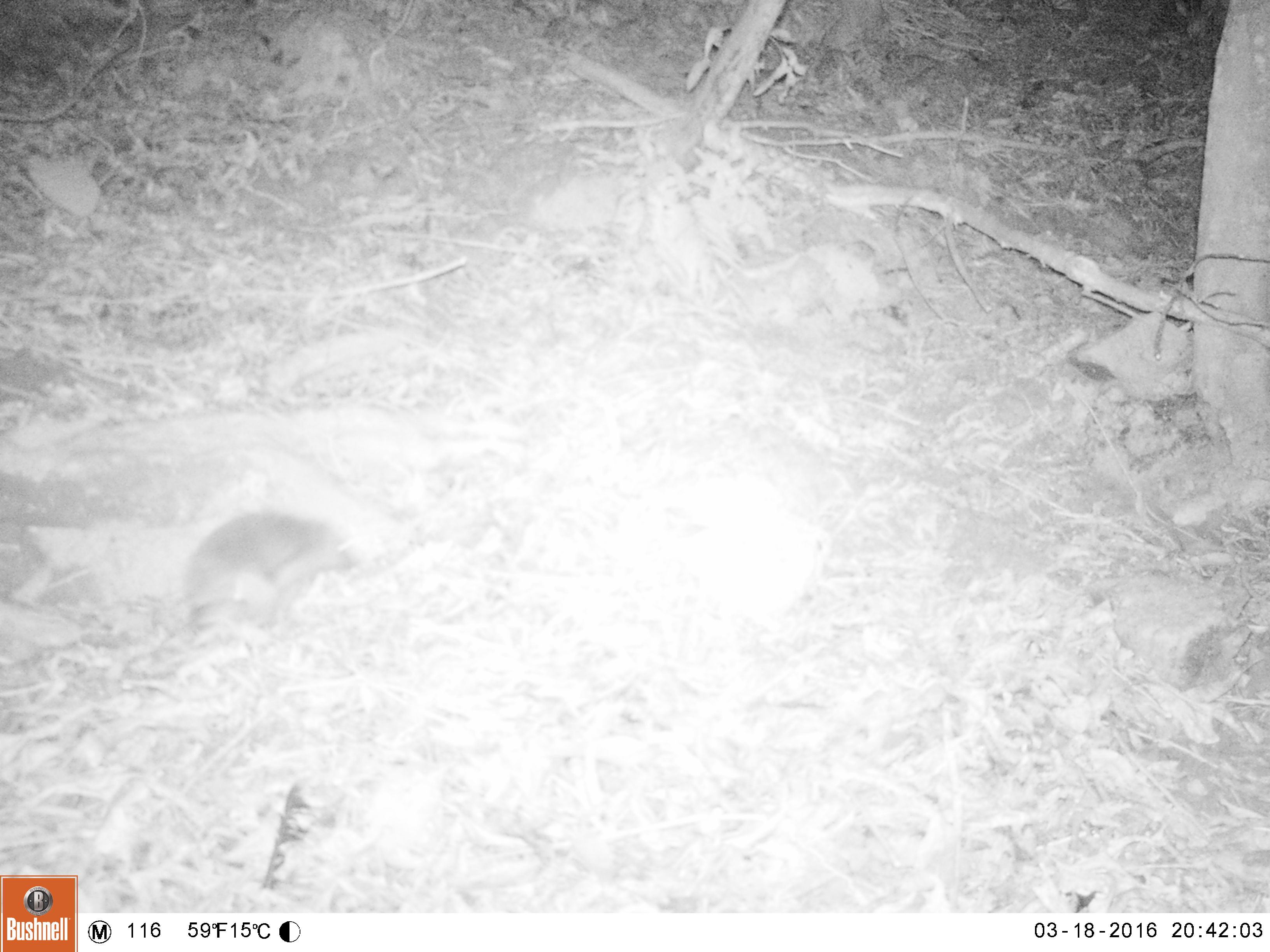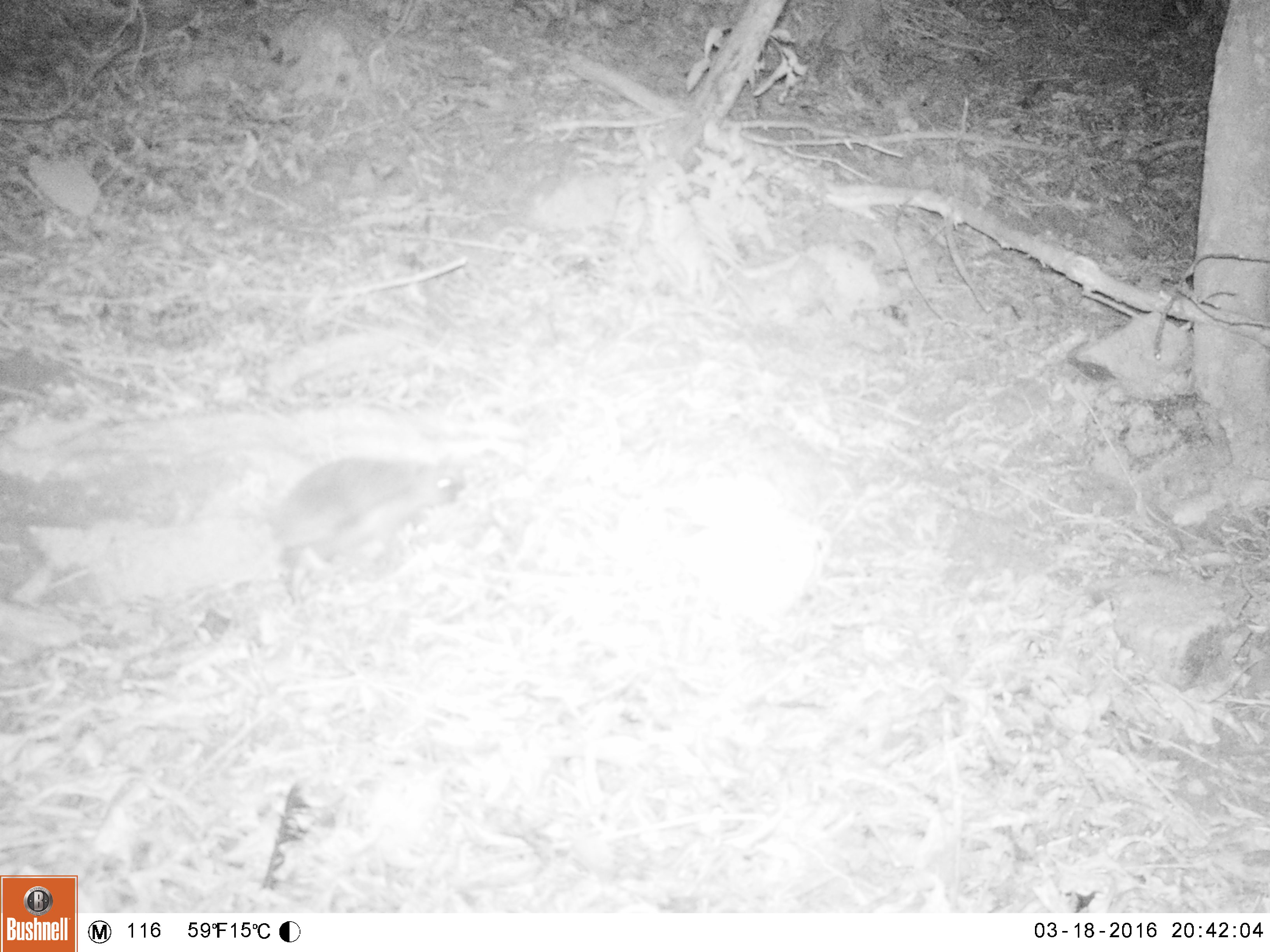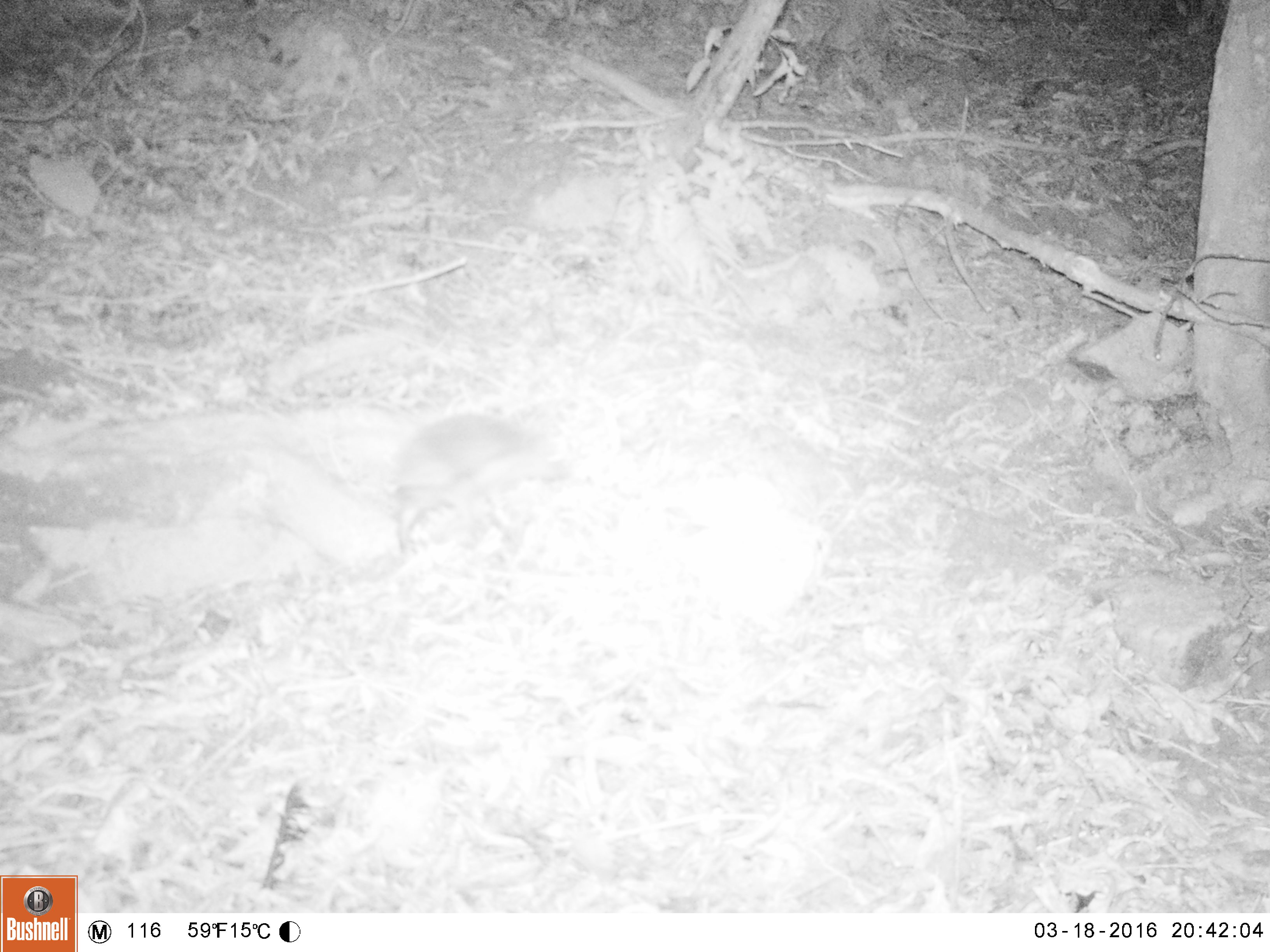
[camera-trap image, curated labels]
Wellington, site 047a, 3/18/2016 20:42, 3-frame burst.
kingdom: Animalia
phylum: Chordata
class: Mammalia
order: Eulipotyphla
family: Erinaceidae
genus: Erinaceus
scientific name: Erinaceus europaeus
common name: hedgehog